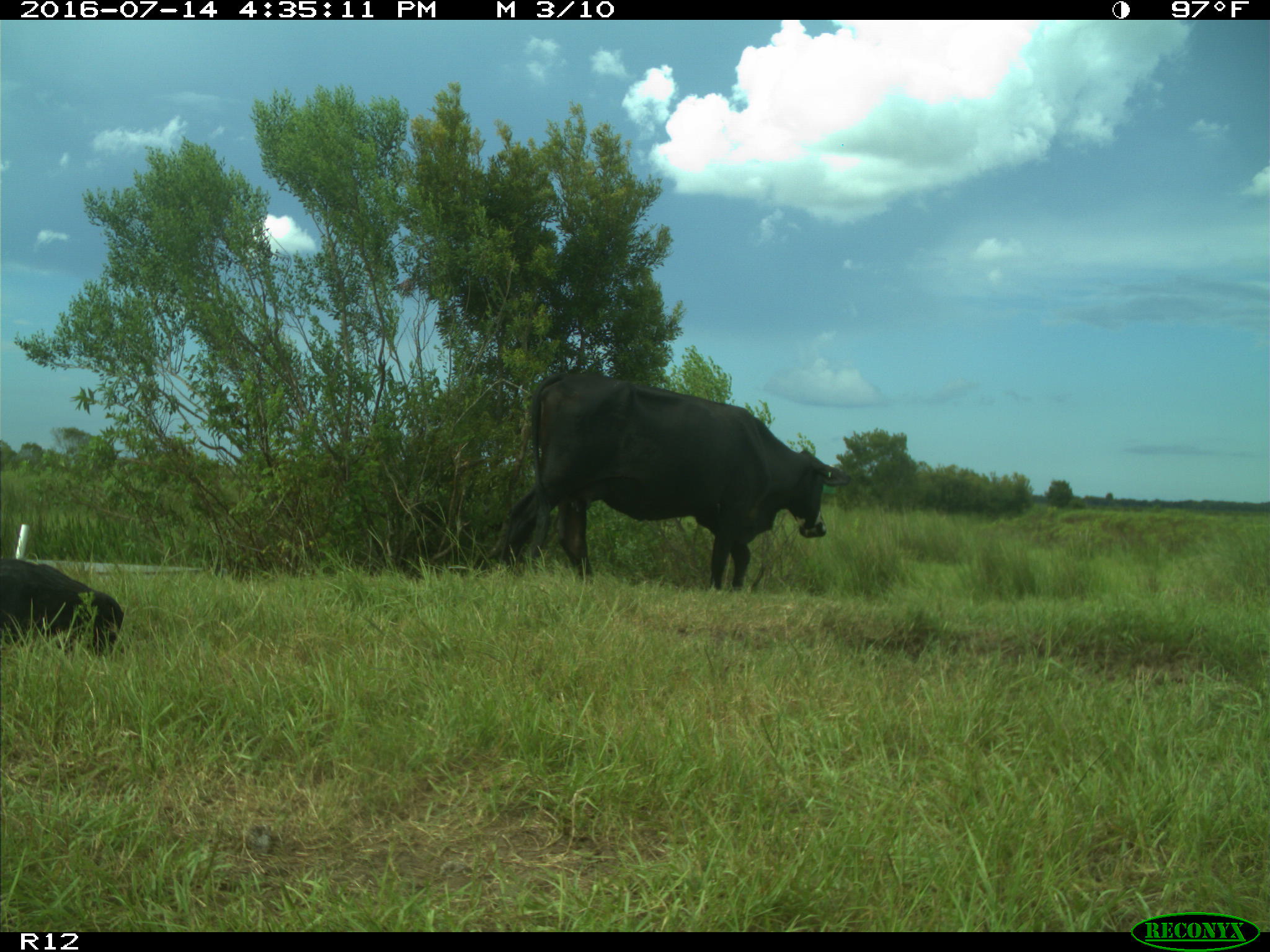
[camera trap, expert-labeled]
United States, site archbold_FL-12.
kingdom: Animalia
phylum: Chordata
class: Mammalia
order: Artiodactyla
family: Bovidae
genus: Bos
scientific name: Bos taurus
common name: domestic cow